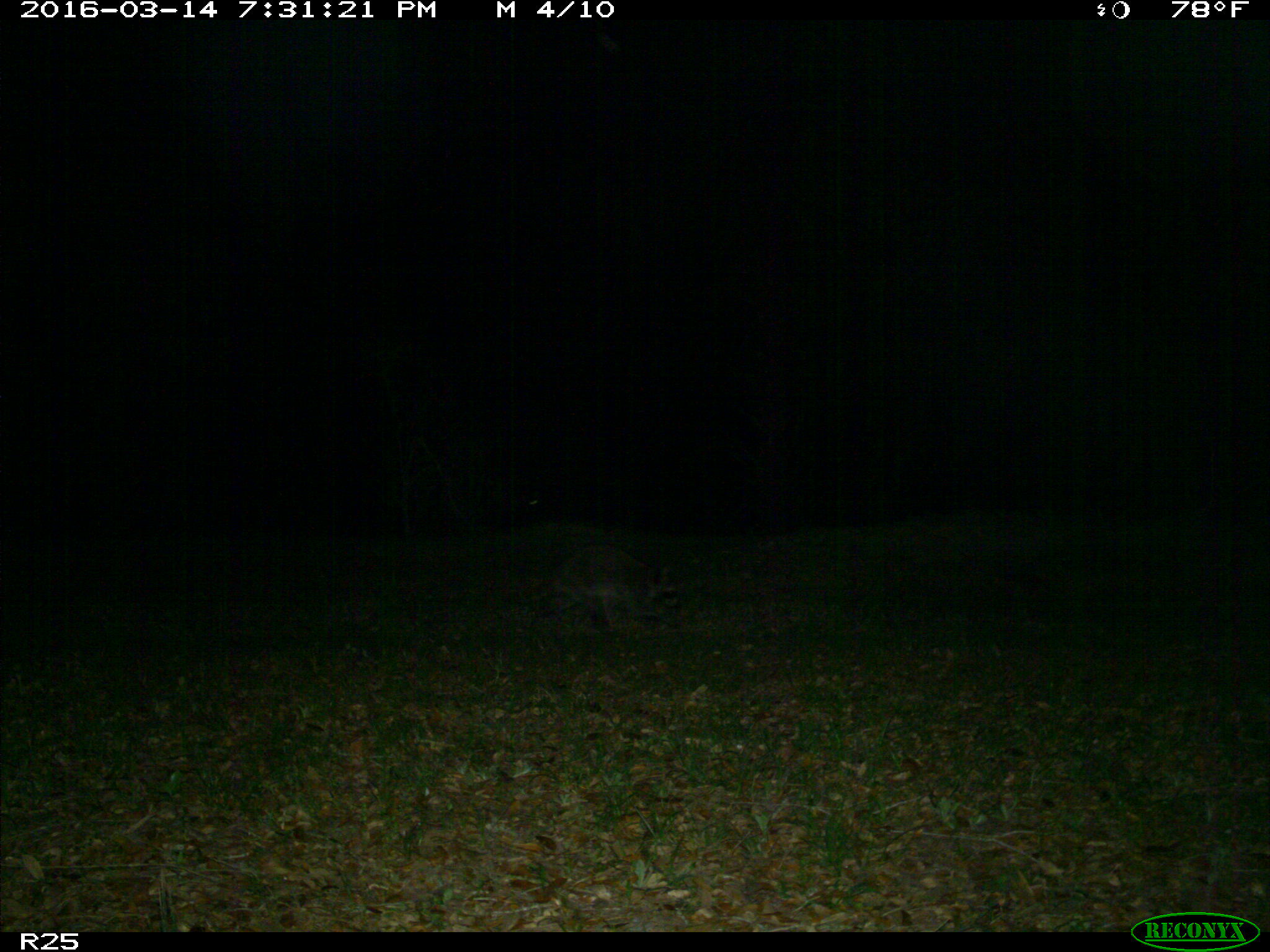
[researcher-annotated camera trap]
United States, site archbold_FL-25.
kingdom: Animalia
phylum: Chordata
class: Mammalia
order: Carnivora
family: Procyonidae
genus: Procyon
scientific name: Procyon lotor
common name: common raccoon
Procyon lotor (common raccoon).